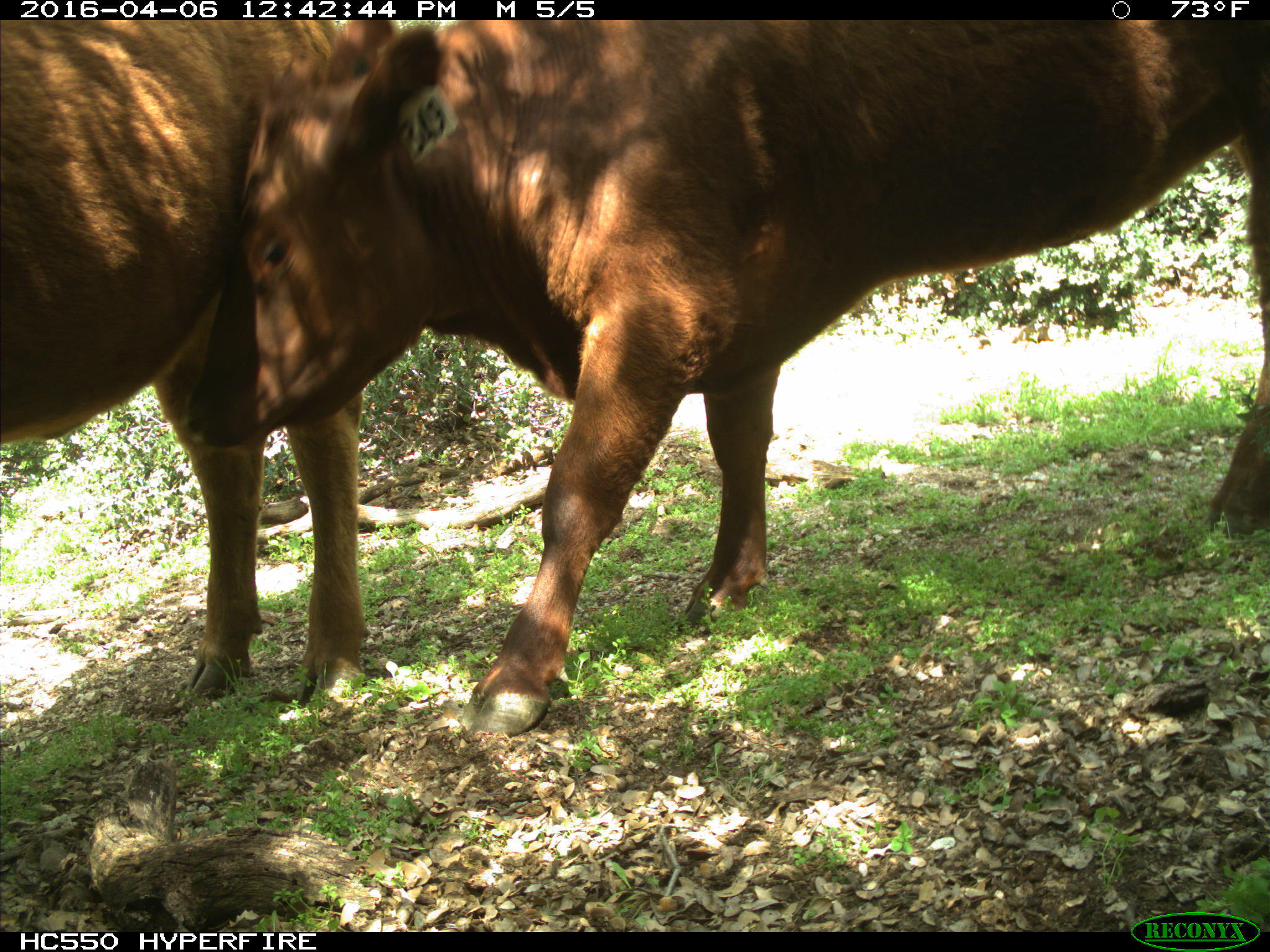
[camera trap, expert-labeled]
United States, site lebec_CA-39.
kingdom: Animalia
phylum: Chordata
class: Mammalia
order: Artiodactyla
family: Bovidae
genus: Bos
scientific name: Bos taurus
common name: domestic cow